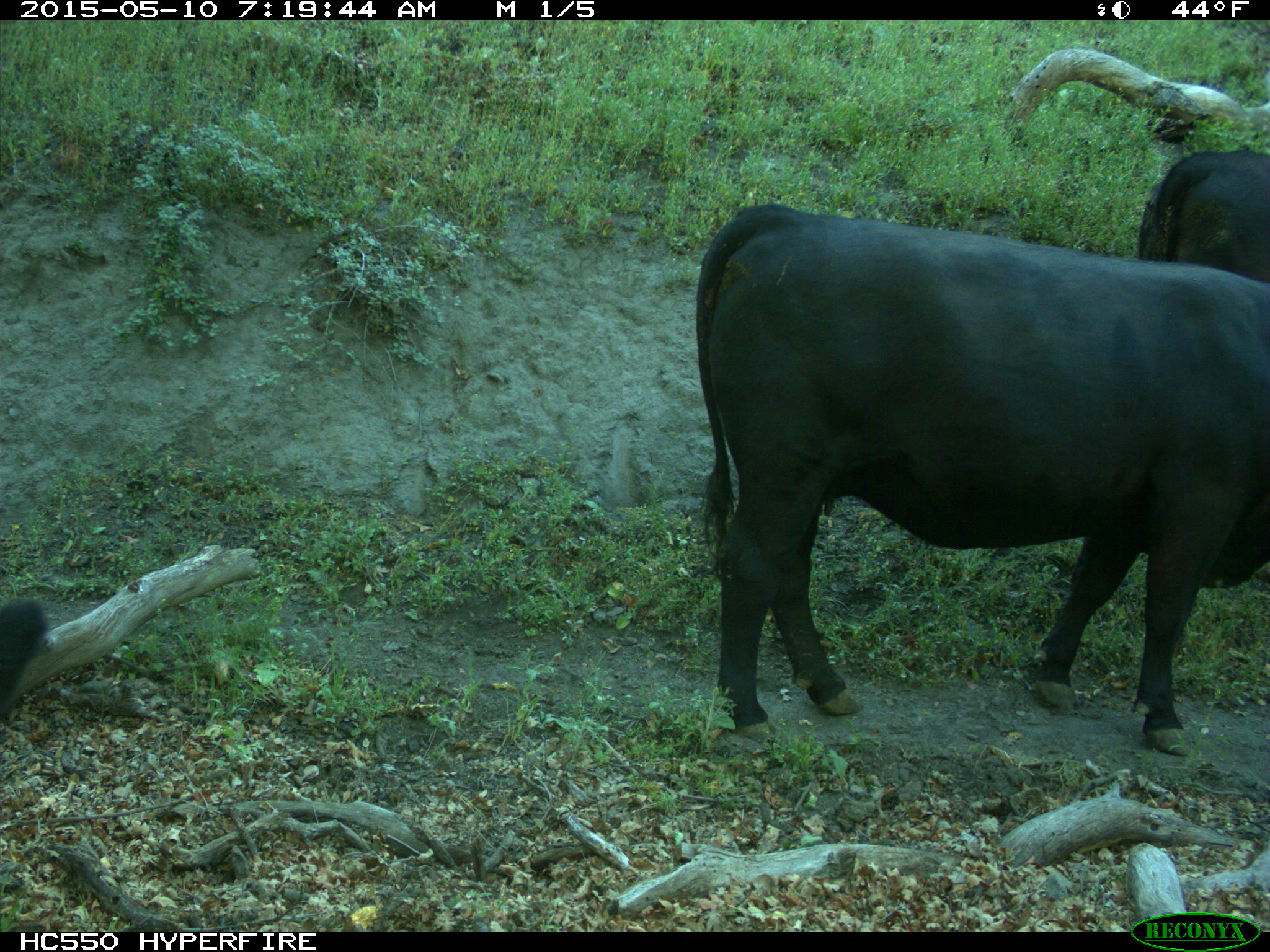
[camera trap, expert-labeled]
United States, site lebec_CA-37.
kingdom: Animalia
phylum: Chordata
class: Mammalia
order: Artiodactyla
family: Bovidae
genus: Bos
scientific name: Bos taurus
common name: domestic cow